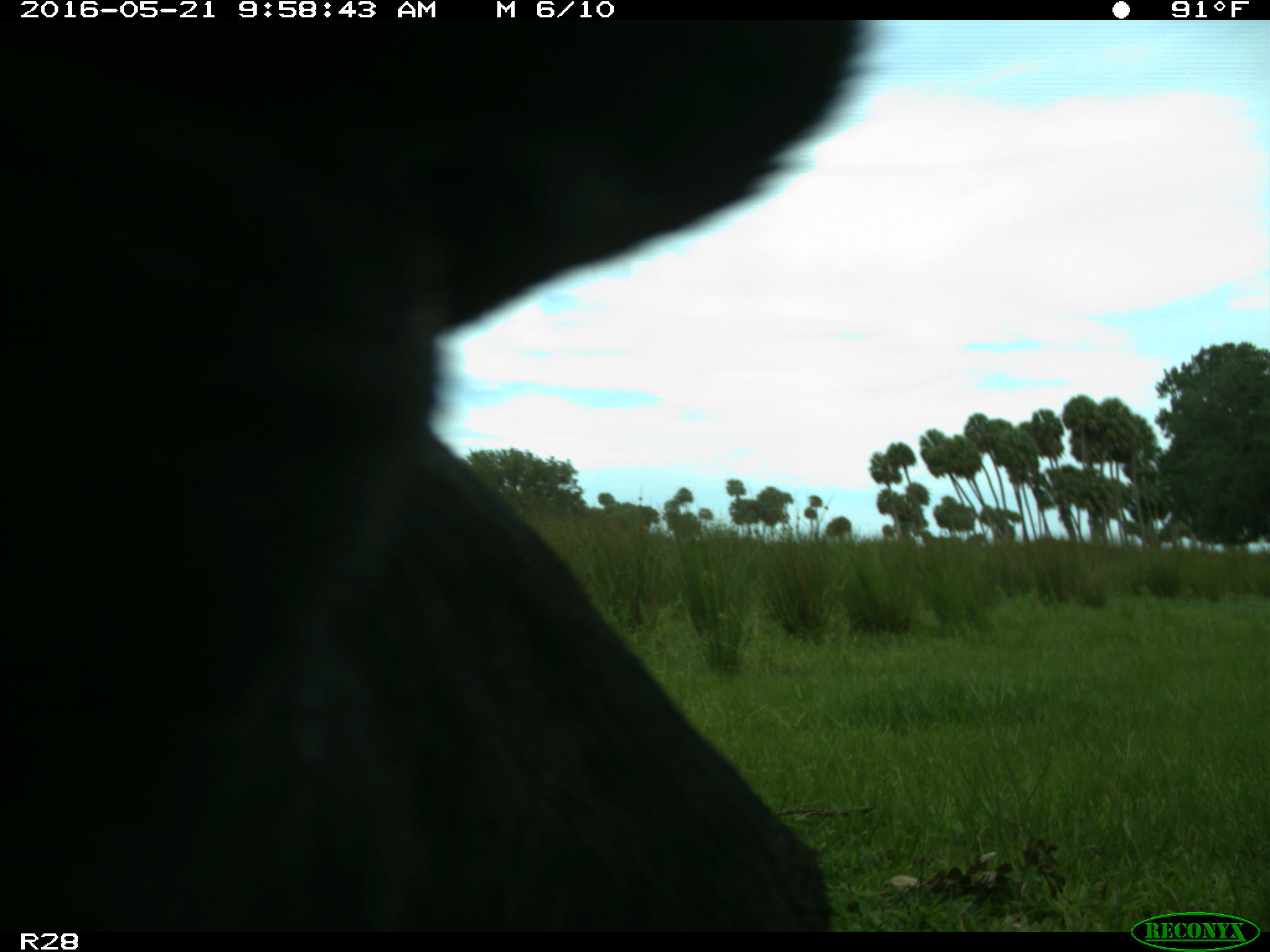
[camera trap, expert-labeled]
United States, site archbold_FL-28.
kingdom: Animalia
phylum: Chordata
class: Mammalia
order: Artiodactyla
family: Bovidae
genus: Bos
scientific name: Bos taurus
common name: domestic cow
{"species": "Bos taurus (domestic cow)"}